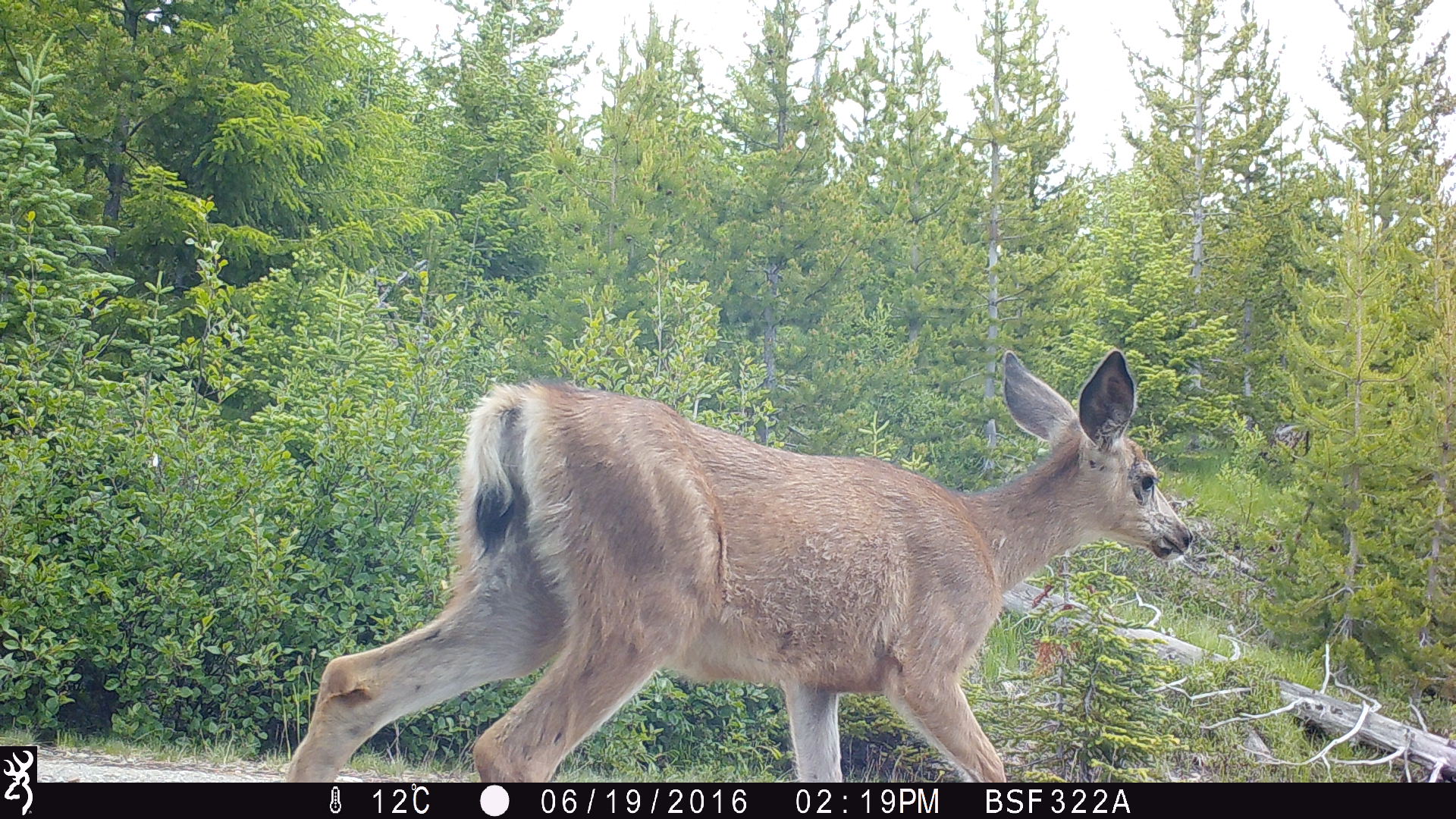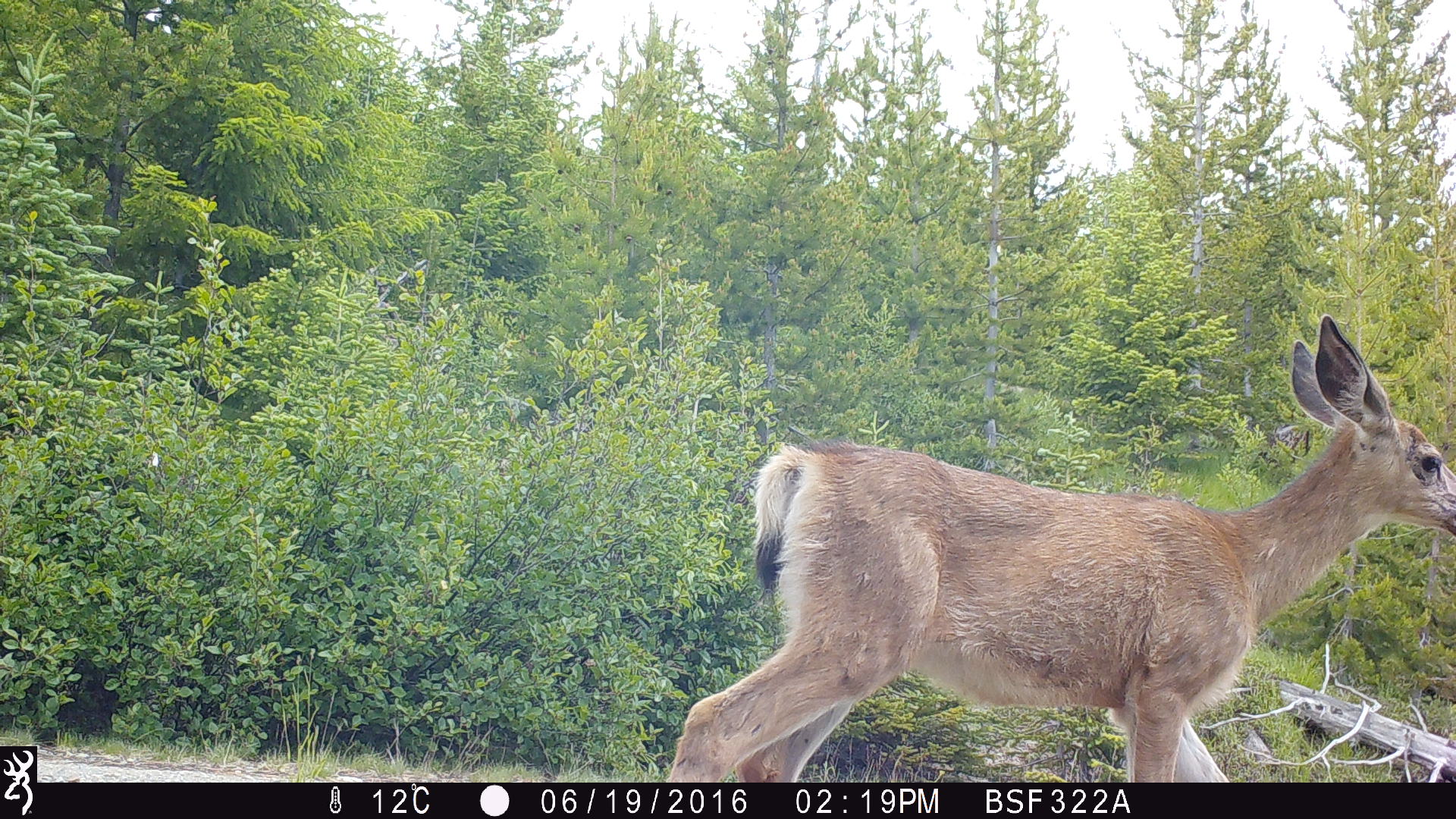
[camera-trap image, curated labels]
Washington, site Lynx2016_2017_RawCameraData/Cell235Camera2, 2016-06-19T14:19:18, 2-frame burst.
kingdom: Animalia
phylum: Chordata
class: Mammalia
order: Artiodactyla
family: Cervidae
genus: Odocoileus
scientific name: Odocoileus hemionus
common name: mule deer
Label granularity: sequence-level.